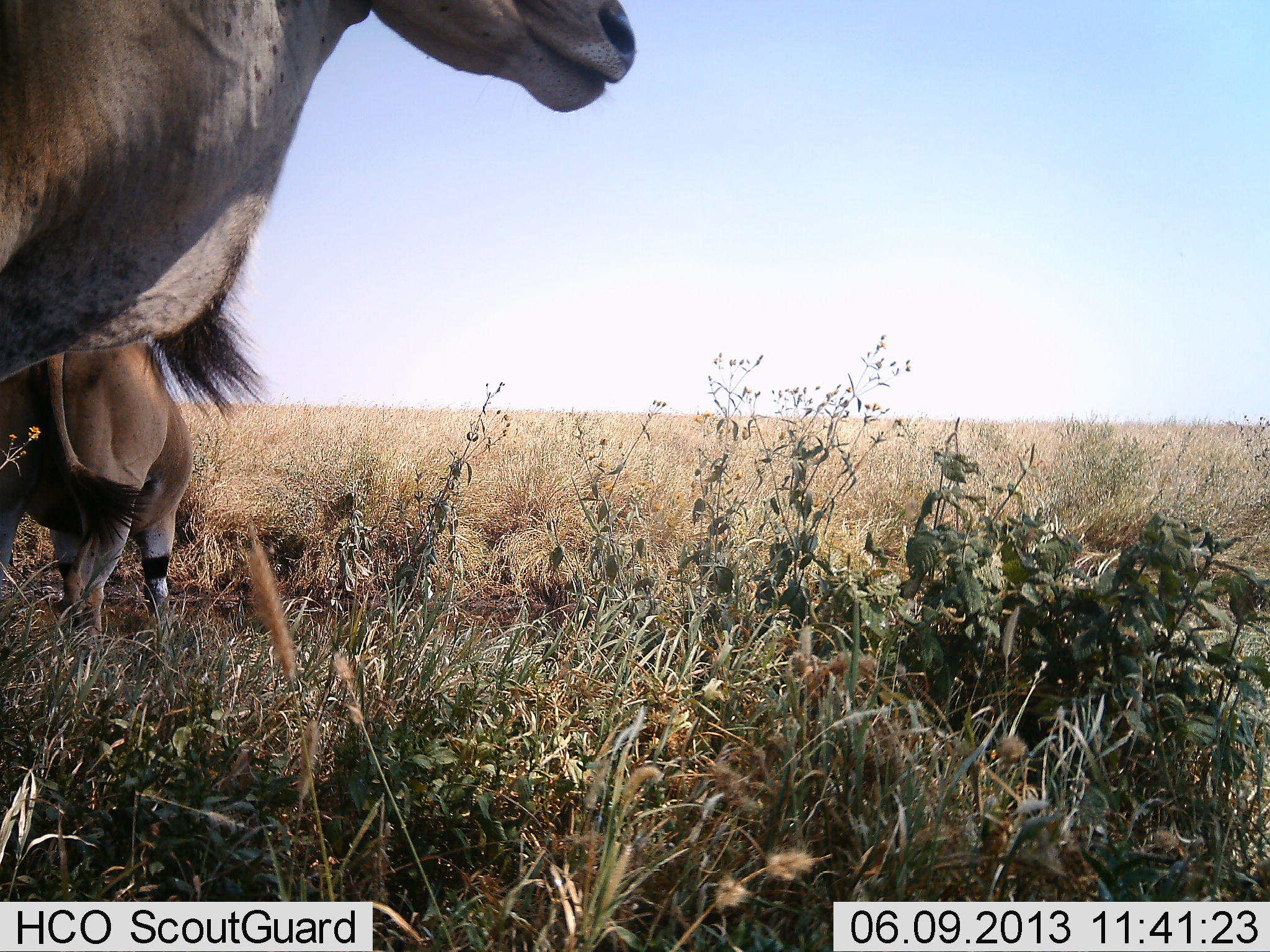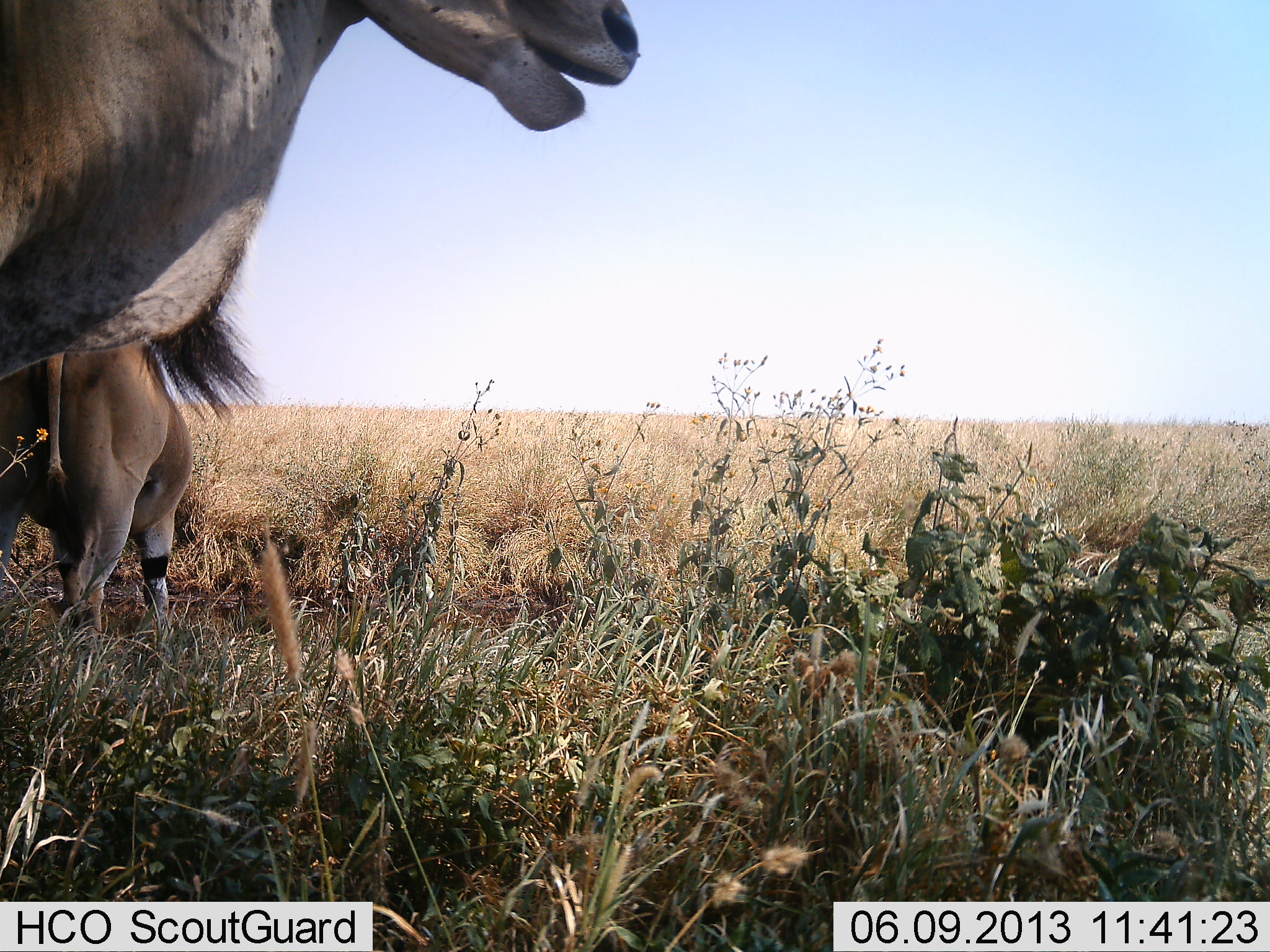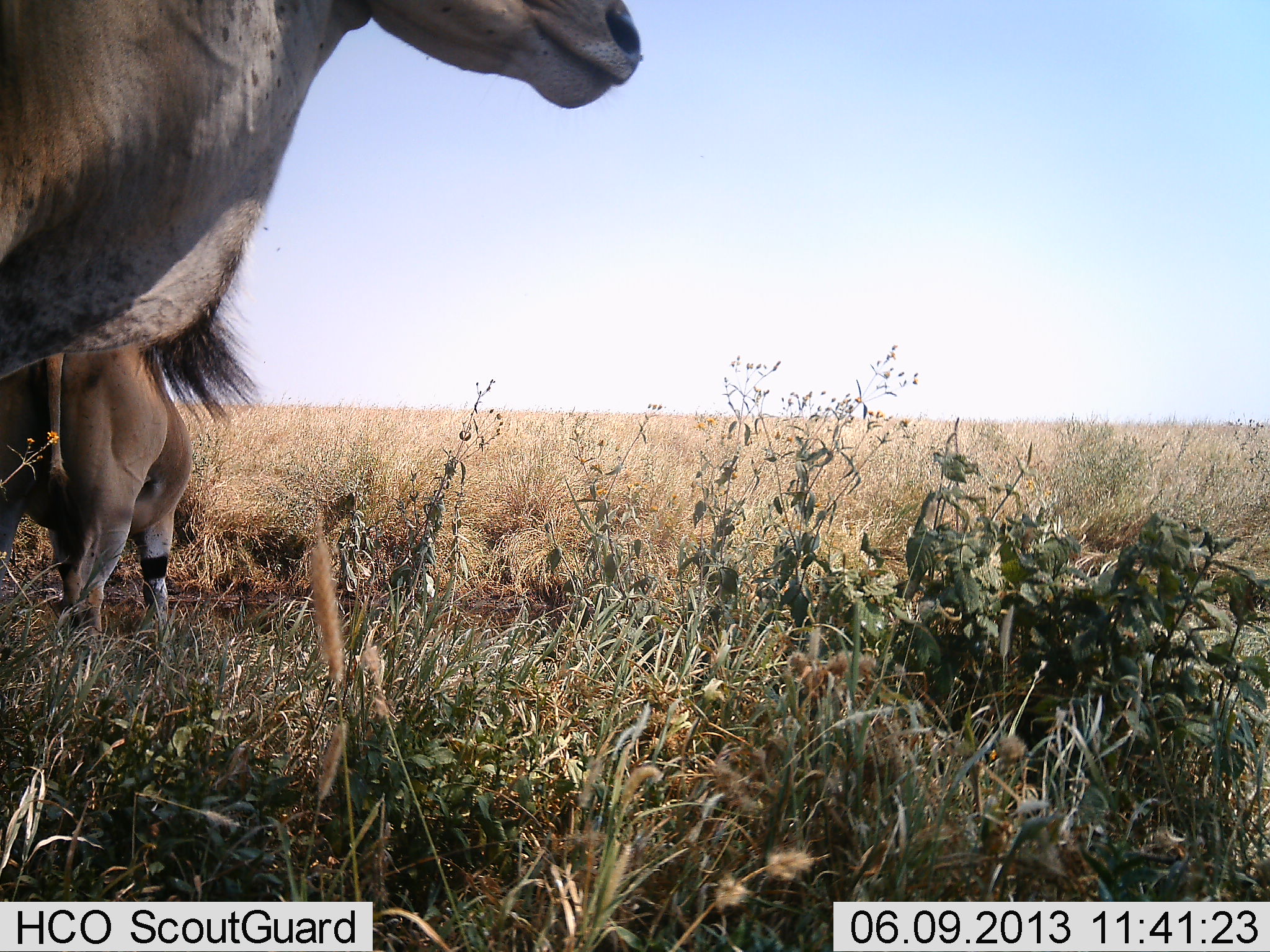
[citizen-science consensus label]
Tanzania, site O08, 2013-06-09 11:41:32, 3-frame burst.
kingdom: Animalia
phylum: Chordata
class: Mammalia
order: Artiodactyla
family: Bovidae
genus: Tragelaphus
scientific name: Tragelaphus oryx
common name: eland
Eland (Tragelaphus oryx), count 2. Behavior (volunteer vote fractions): standing 80%, resting 0%, moving 10%, interacting 0%. Young present (vote fraction): 0%. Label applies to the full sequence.